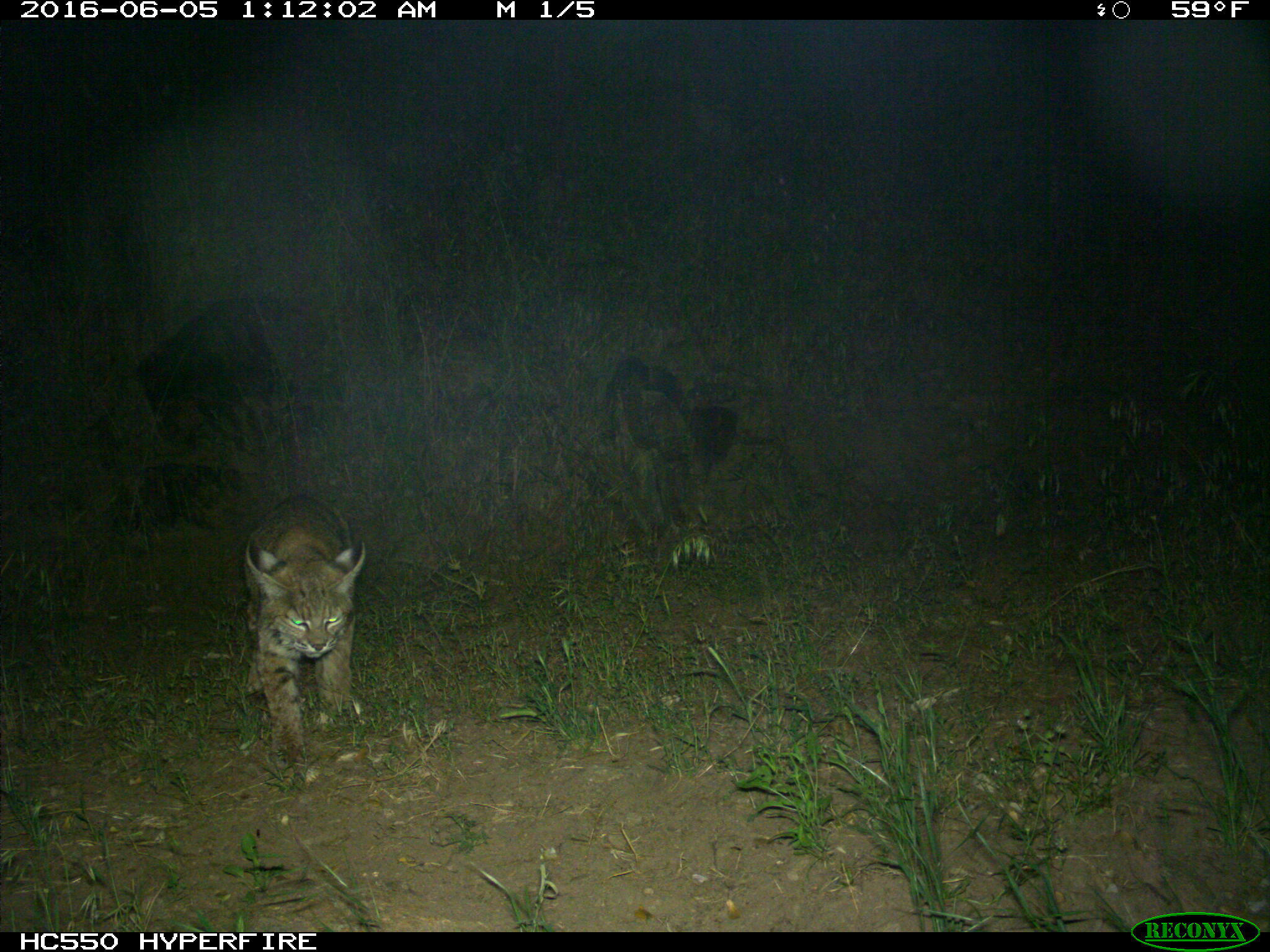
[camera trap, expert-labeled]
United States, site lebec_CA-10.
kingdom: Animalia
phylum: Chordata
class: Mammalia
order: Carnivora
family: Felidae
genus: Lynx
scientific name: Lynx rufus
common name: bobcat